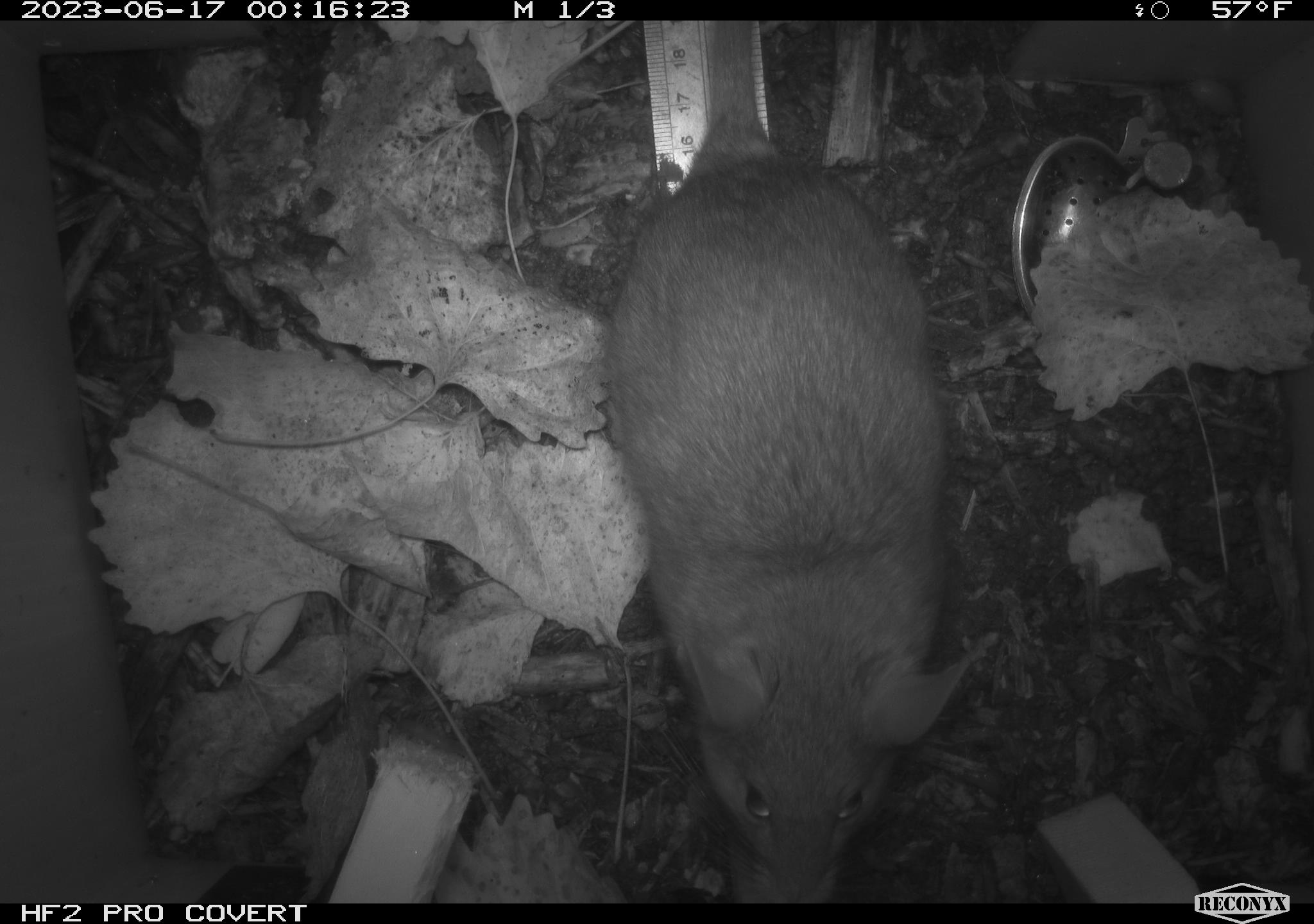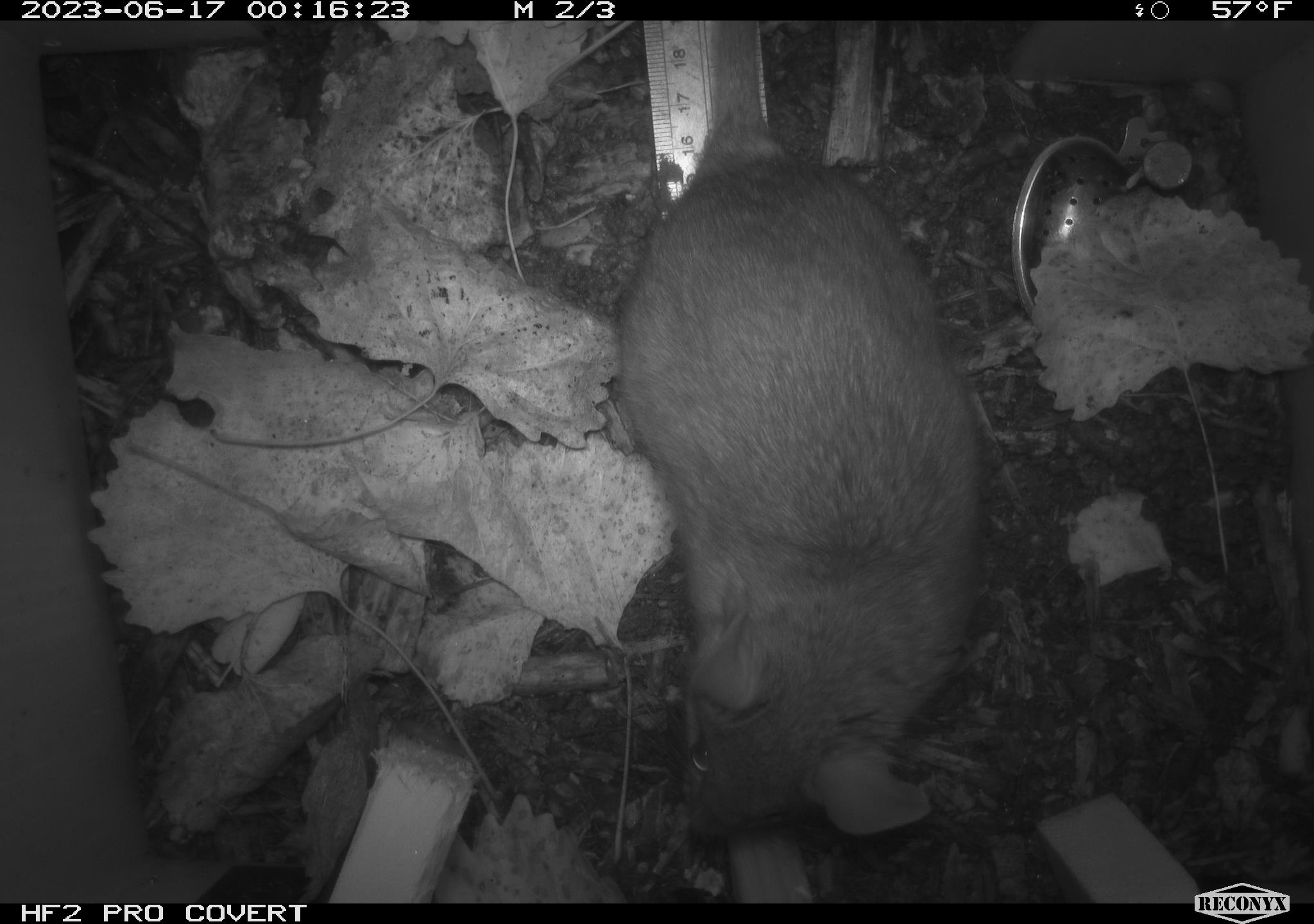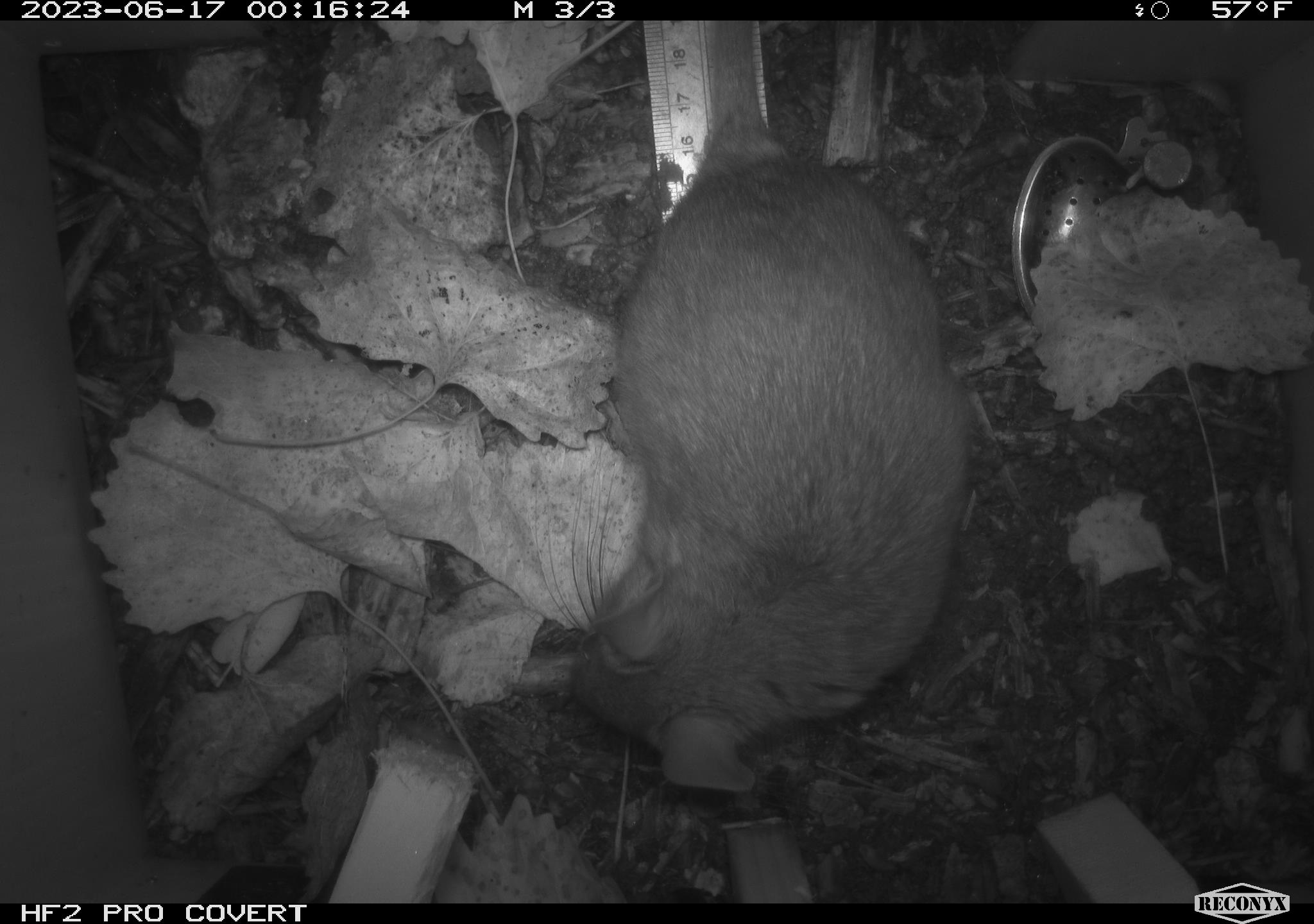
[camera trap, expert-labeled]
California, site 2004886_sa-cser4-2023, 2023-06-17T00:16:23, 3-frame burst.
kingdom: Animalia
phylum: Chordata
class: Mammalia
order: Rodentia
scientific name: Rodentia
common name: woodrat or rat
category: woodrat or rat species